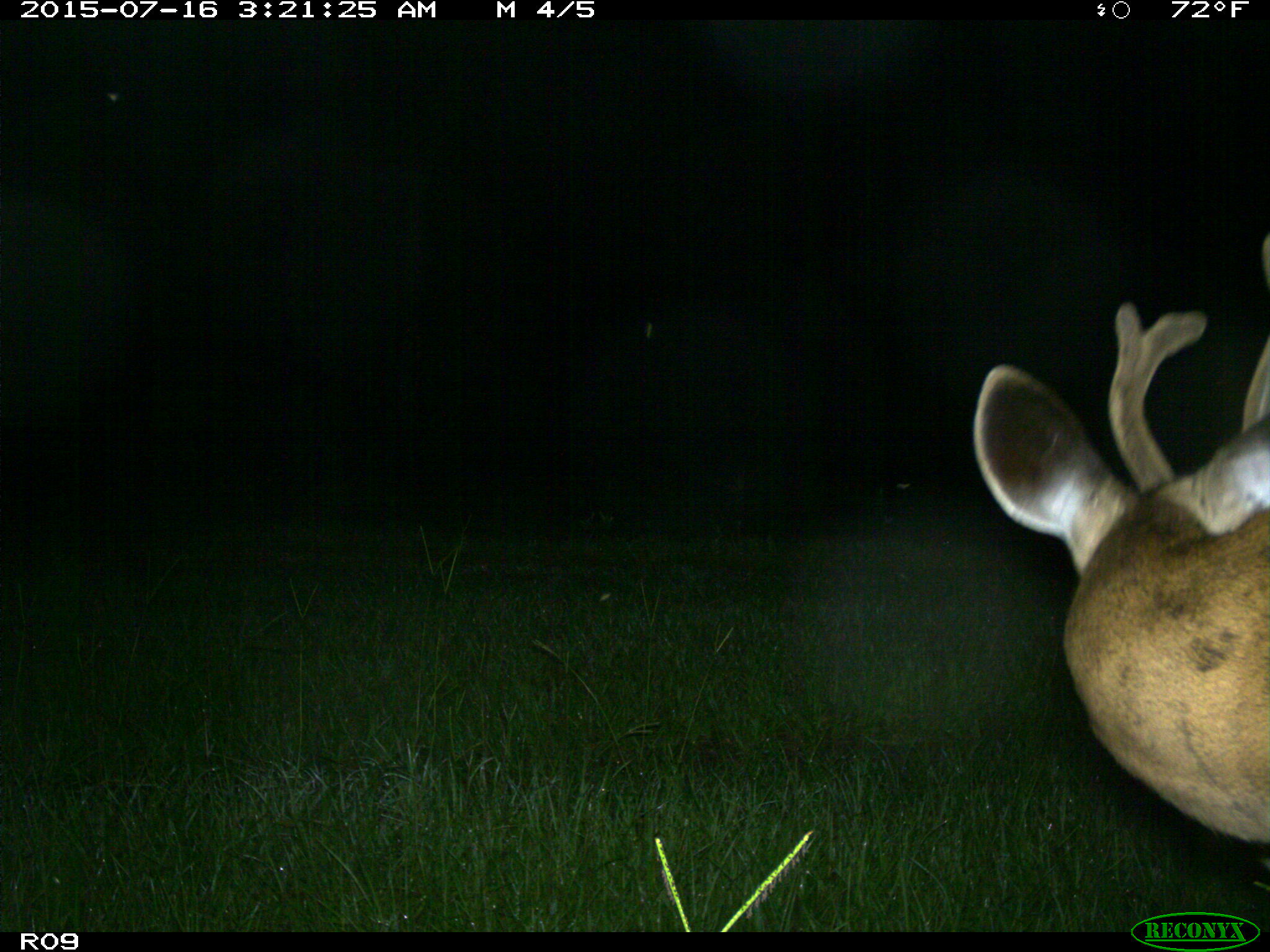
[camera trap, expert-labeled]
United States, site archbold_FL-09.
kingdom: Animalia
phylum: Chordata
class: Mammalia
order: Artiodactyla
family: Cervidae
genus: Odocoileus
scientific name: Odocoileus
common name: deer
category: unidentified deer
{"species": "unidentified deer (deer) (Odocoileus)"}